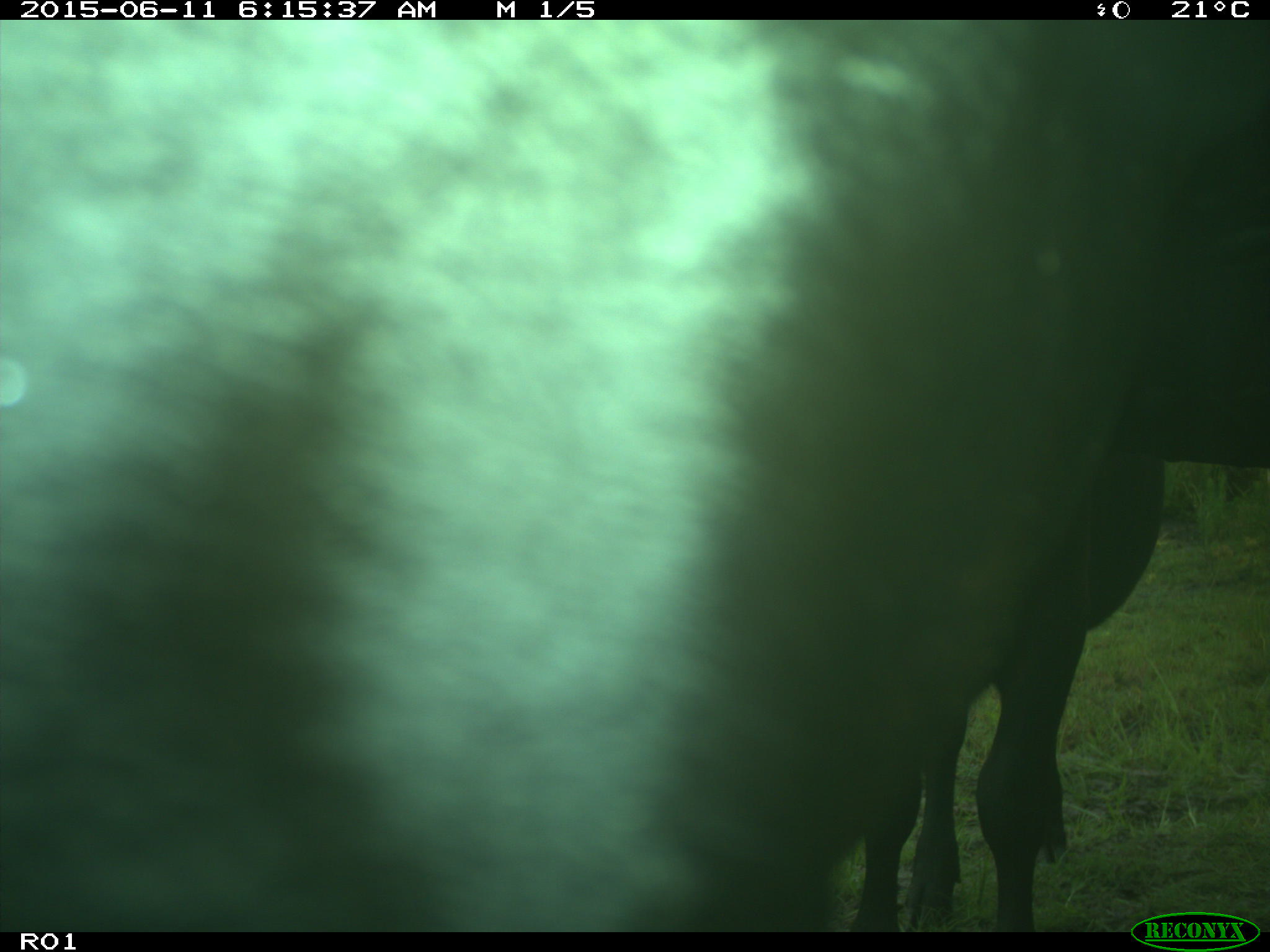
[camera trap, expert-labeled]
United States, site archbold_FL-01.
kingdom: Animalia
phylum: Chordata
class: Mammalia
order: Artiodactyla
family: Bovidae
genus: Bos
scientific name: Bos taurus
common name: domestic cow